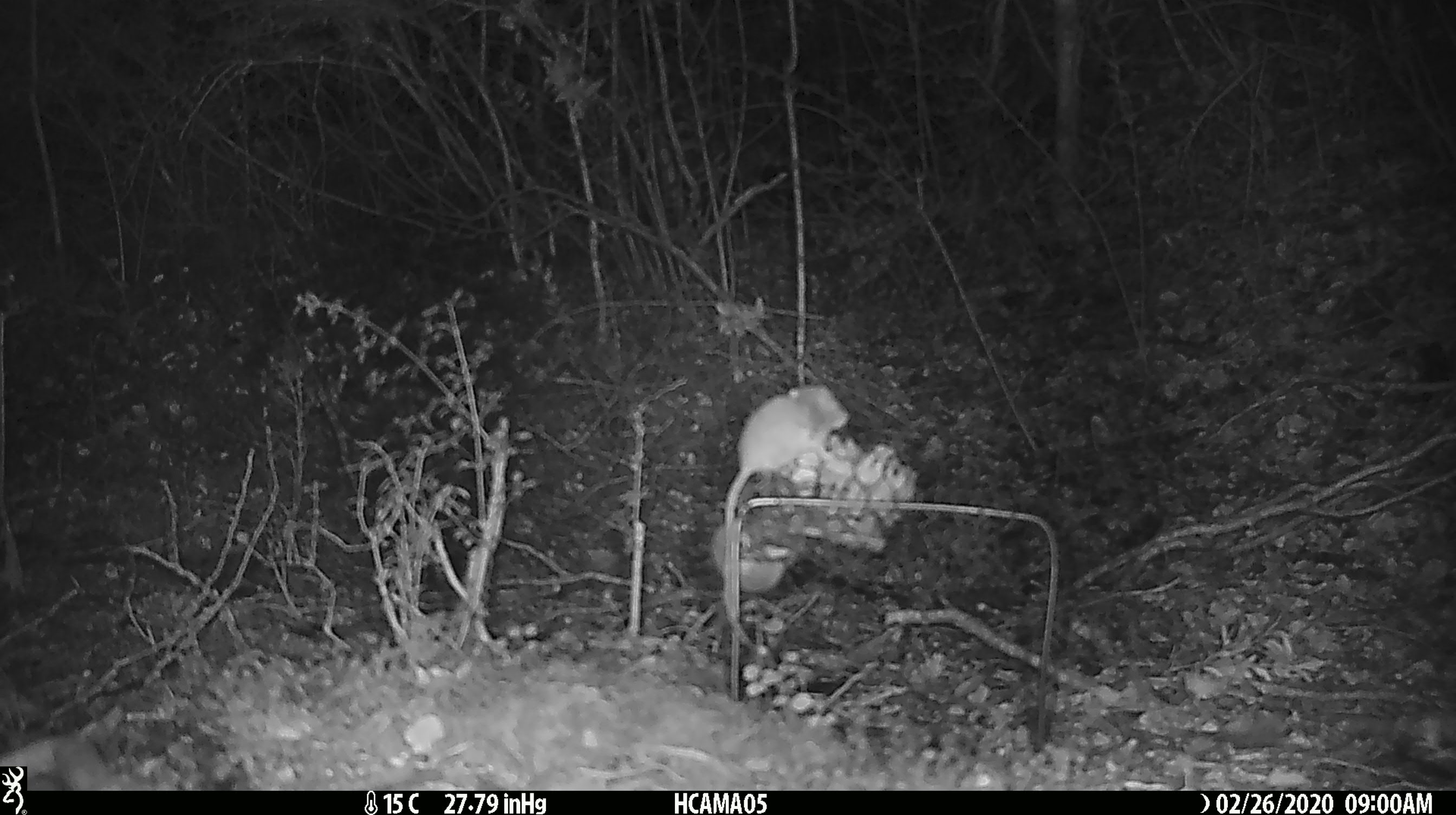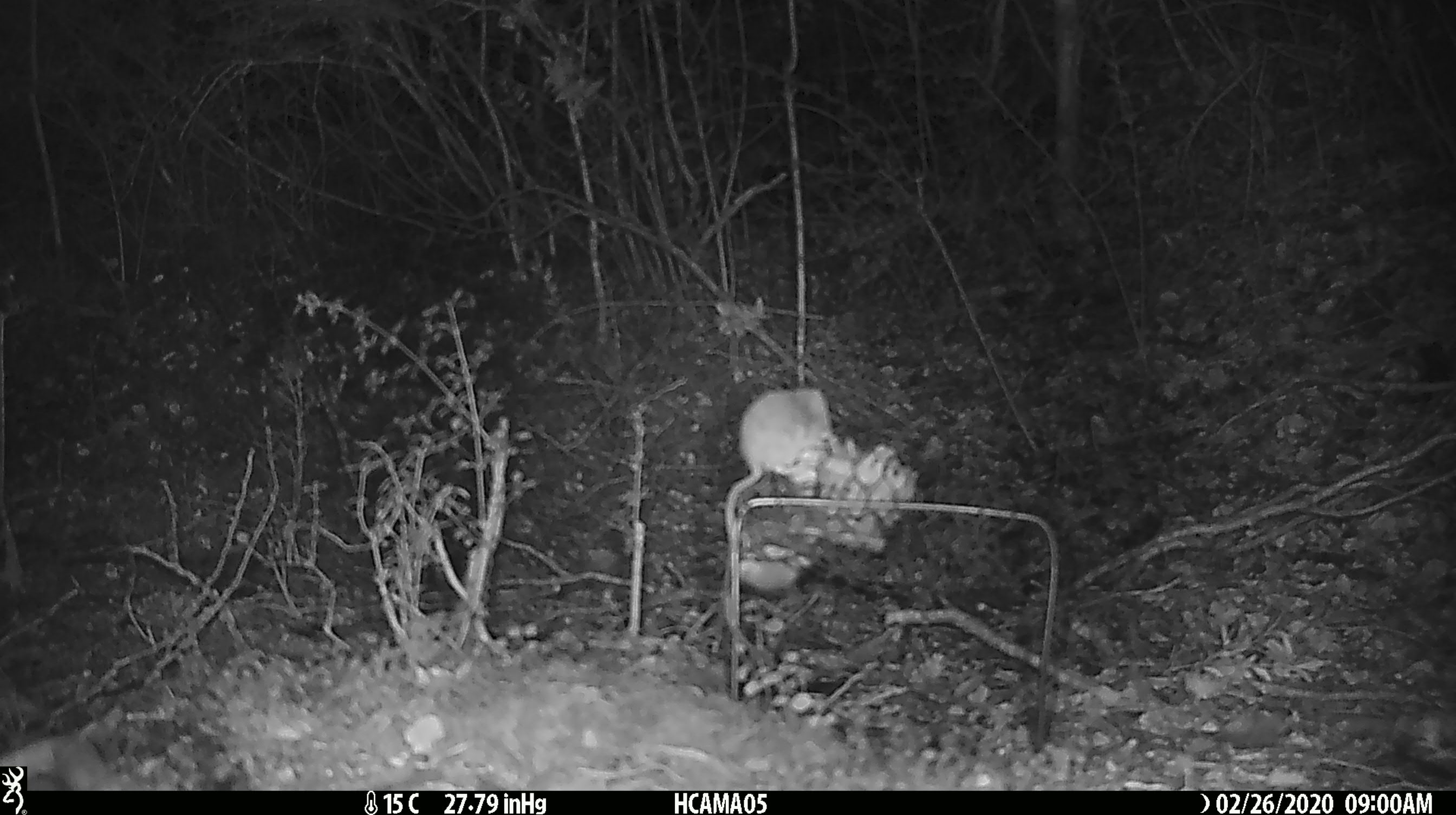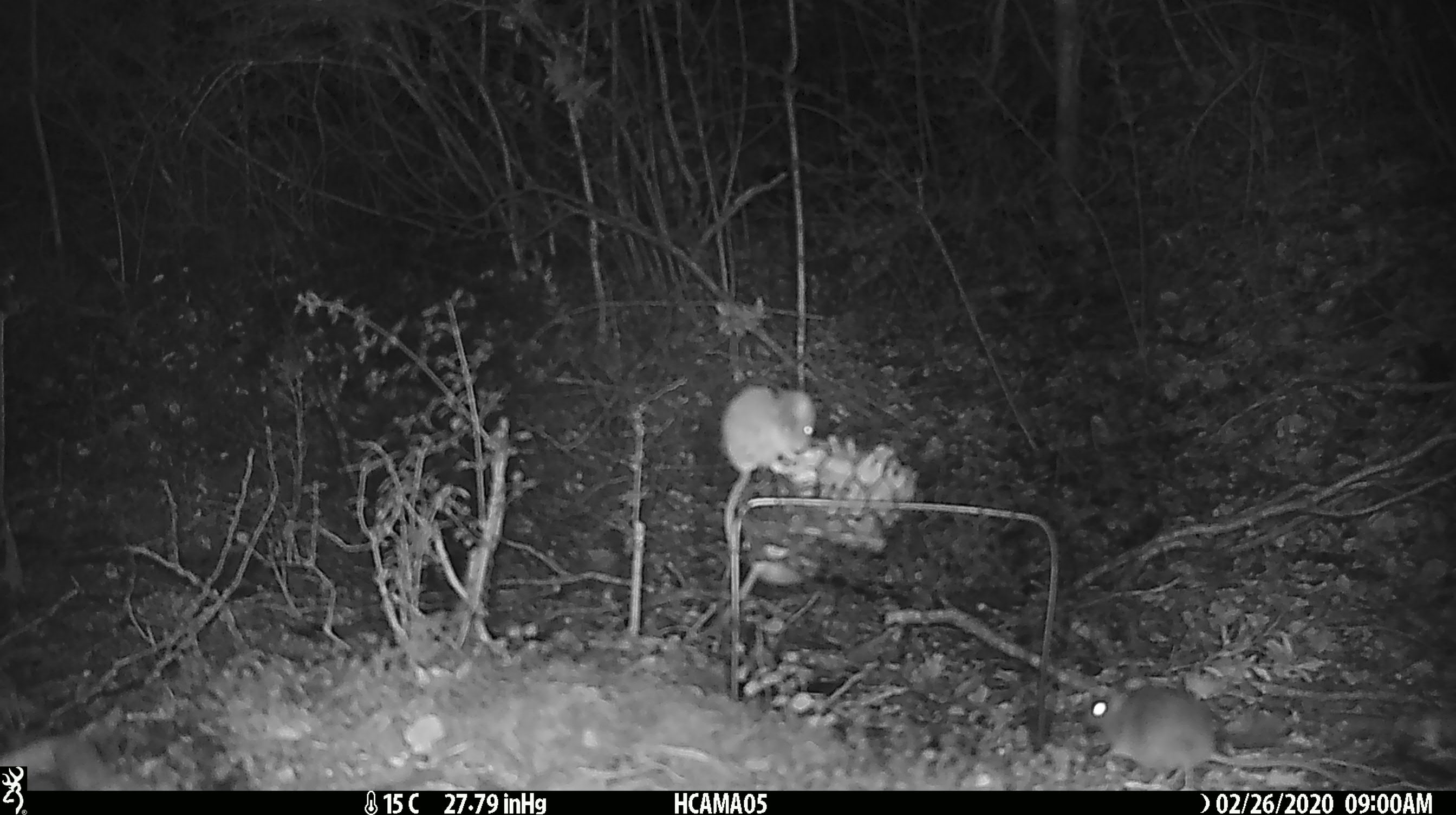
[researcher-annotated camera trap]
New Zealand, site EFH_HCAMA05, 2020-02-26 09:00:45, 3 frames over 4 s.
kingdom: Animalia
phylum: Chordata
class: Mammalia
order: Rodentia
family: Muridae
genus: Mus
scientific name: Mus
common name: mouse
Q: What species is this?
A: Mouse (Mus).